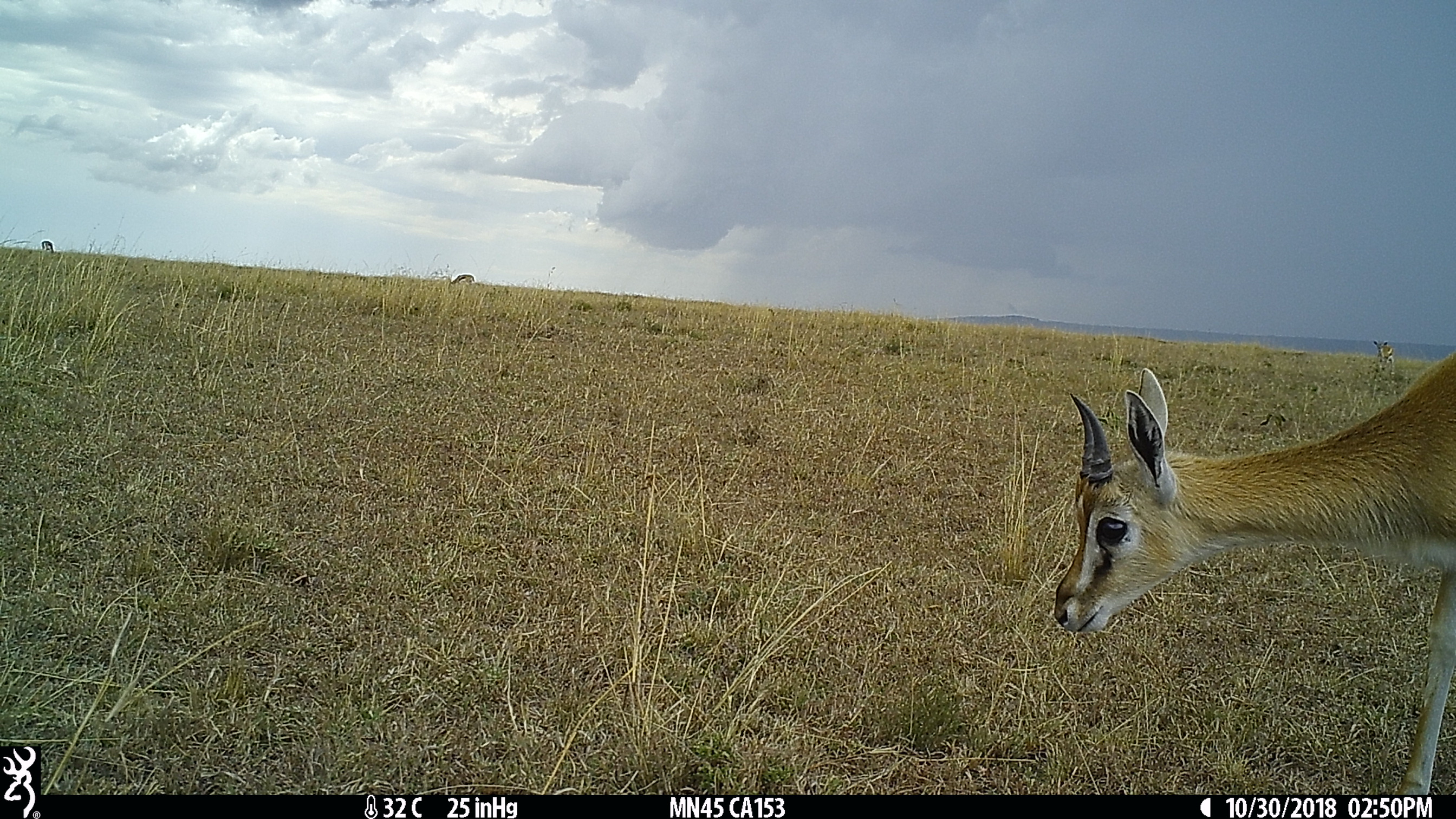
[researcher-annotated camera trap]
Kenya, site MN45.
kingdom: Animalia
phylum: Chordata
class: Mammalia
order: Artiodactyla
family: Bovidae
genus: Eudorcas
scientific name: Eudorcas thomsonii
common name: thomon's gazelle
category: gazelle thomsons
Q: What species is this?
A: Gazelle thomsons (thomon's gazelle) (Eudorcas thomsonii).